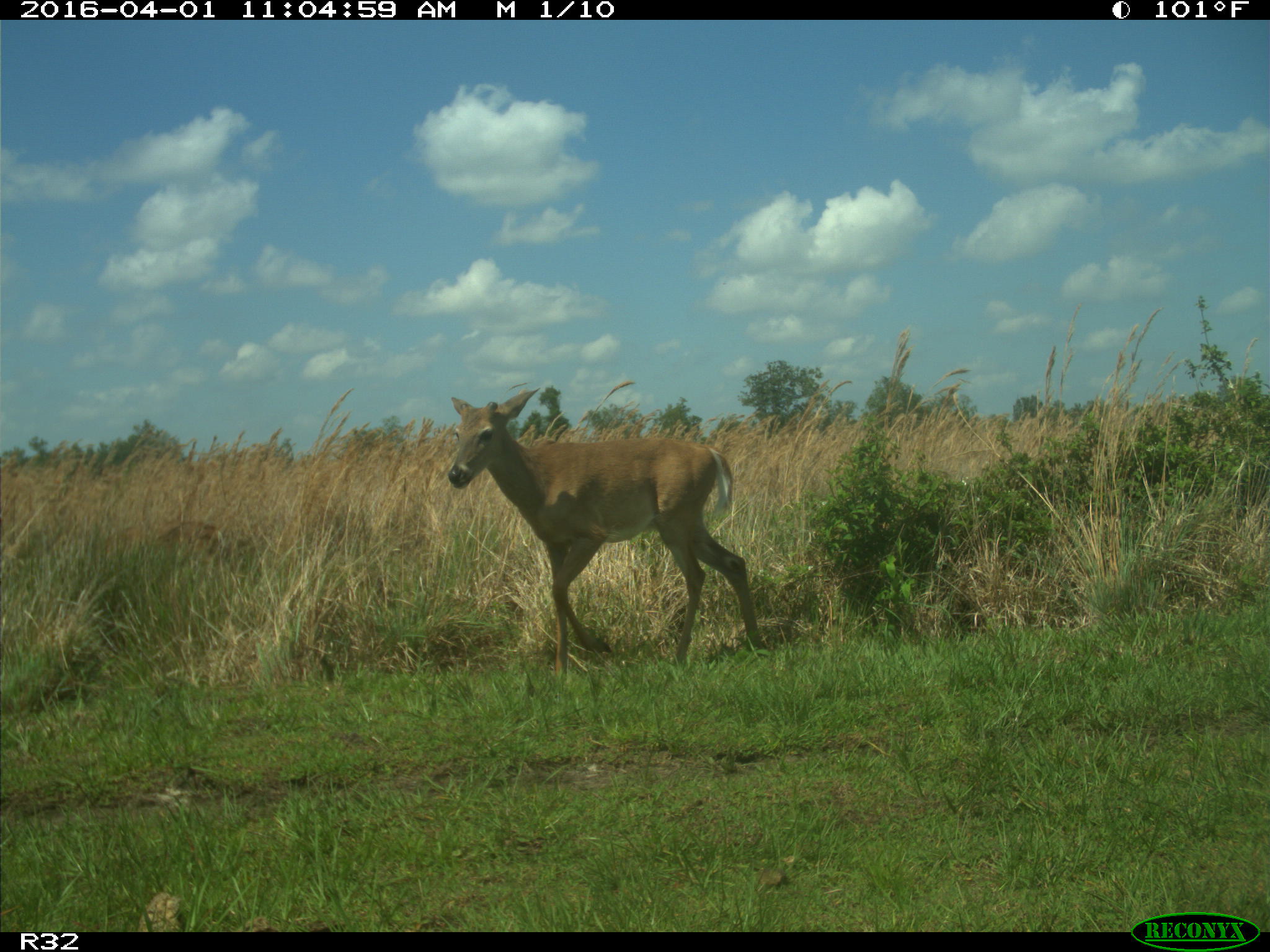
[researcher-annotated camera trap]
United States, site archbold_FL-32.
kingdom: Animalia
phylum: Chordata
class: Mammalia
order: Artiodactyla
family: Cervidae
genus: Odocoileus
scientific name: Odocoileus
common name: deer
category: unidentified deer